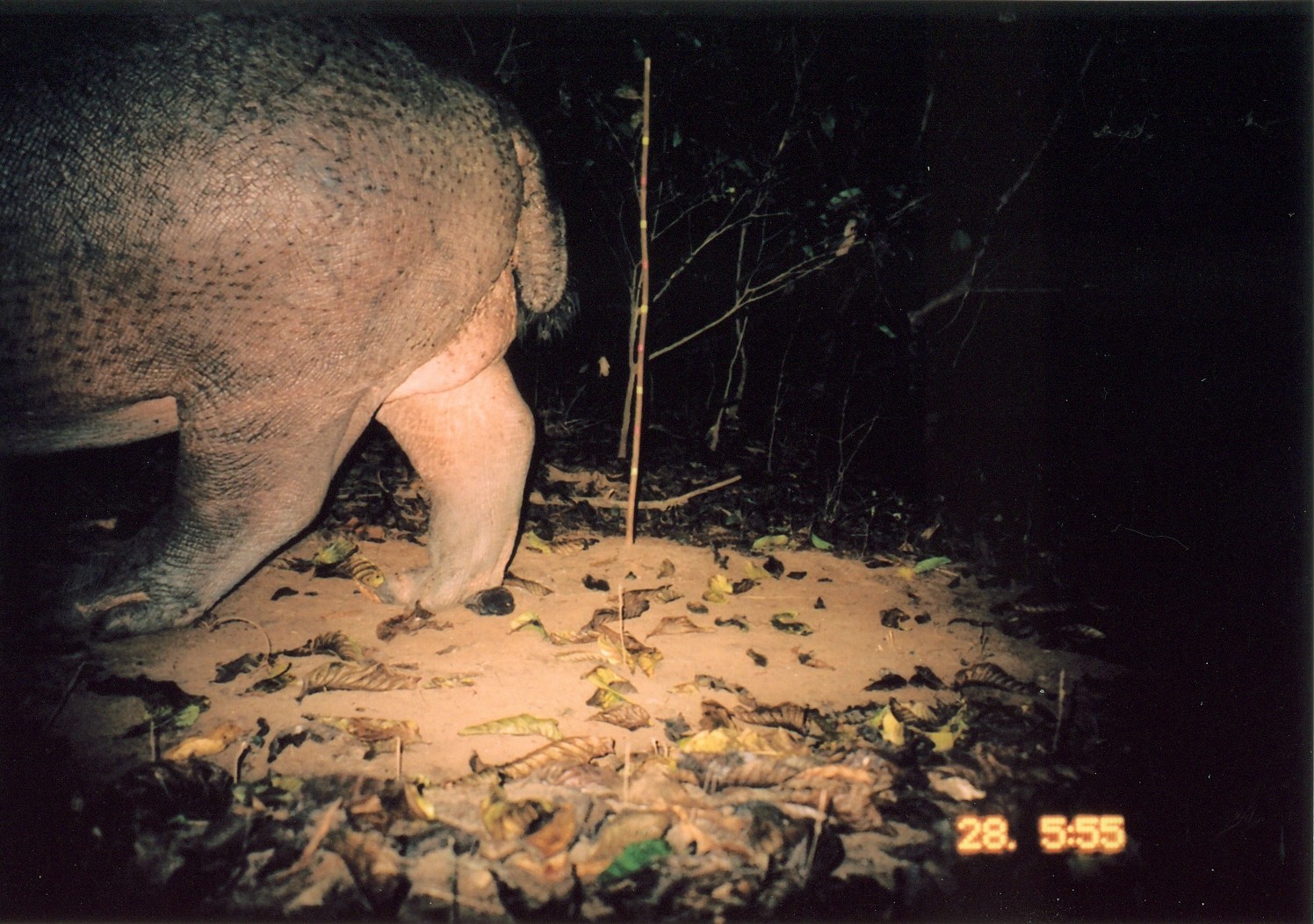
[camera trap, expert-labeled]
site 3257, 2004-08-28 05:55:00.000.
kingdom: Animalia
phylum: Chordata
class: Mammalia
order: Artiodactyla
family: Hippopotamidae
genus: Hippopotamus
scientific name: Hippopotamus amphibius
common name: hippopotamus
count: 1